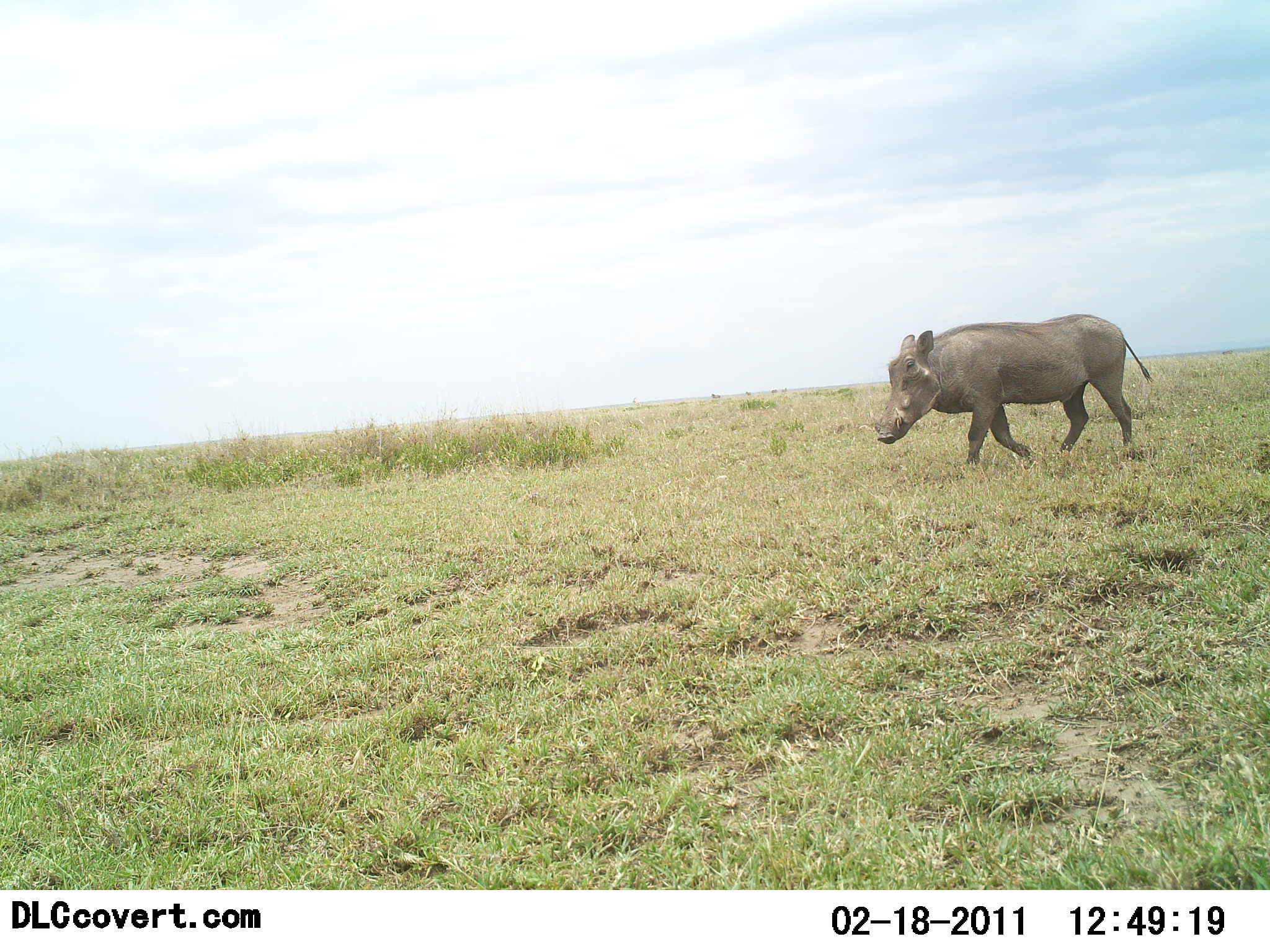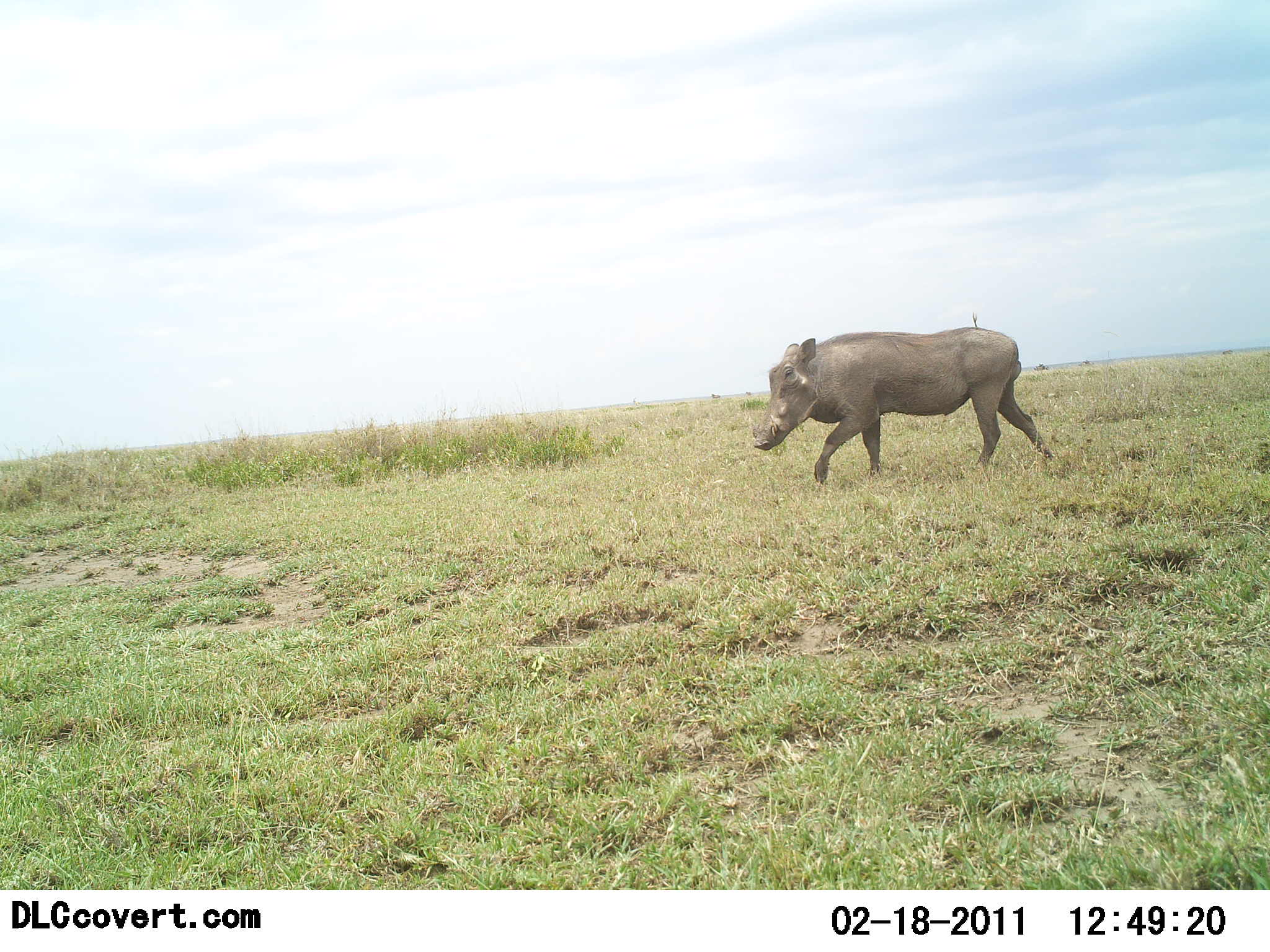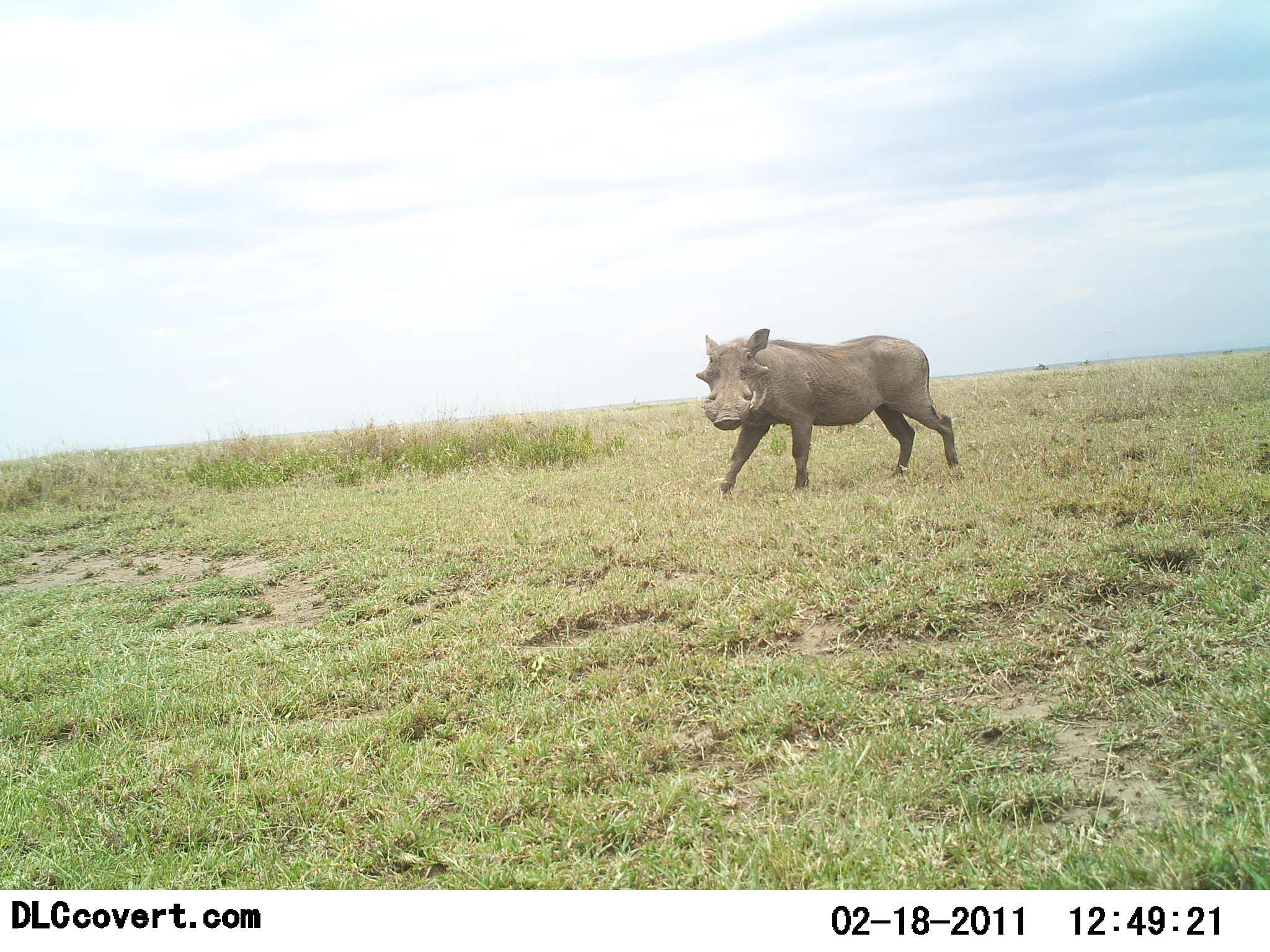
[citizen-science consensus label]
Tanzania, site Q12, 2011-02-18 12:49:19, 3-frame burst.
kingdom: Animalia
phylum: Chordata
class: Mammalia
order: Artiodactyla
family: Suidae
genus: Phacochoerus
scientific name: Phacochoerus africanus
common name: warthog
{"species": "warthog (Phacochoerus africanus)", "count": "1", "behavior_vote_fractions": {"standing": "0%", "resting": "0%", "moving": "100%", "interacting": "0%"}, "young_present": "0%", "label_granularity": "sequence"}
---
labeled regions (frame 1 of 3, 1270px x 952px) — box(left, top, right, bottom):
animal: box(874, 314, 1155, 468)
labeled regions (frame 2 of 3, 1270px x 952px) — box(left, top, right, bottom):
animal: box(753, 311, 1054, 483)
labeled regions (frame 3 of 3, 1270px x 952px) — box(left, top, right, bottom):
animal: box(697, 329, 964, 499)